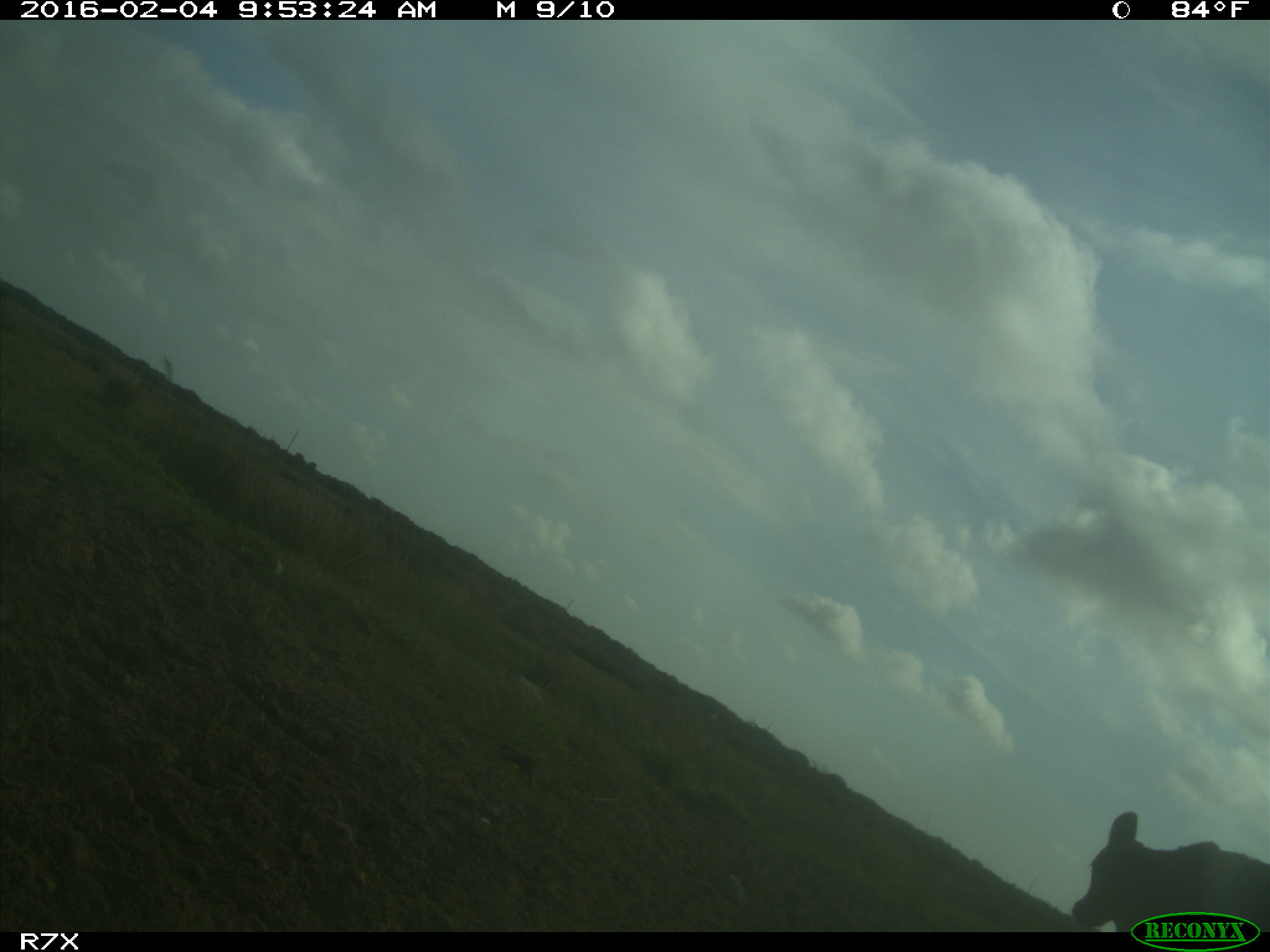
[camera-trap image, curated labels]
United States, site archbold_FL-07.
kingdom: Animalia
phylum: Chordata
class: Mammalia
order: Artiodactyla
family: Bovidae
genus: Bos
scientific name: Bos taurus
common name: domestic cow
Bos taurus (domestic cow).